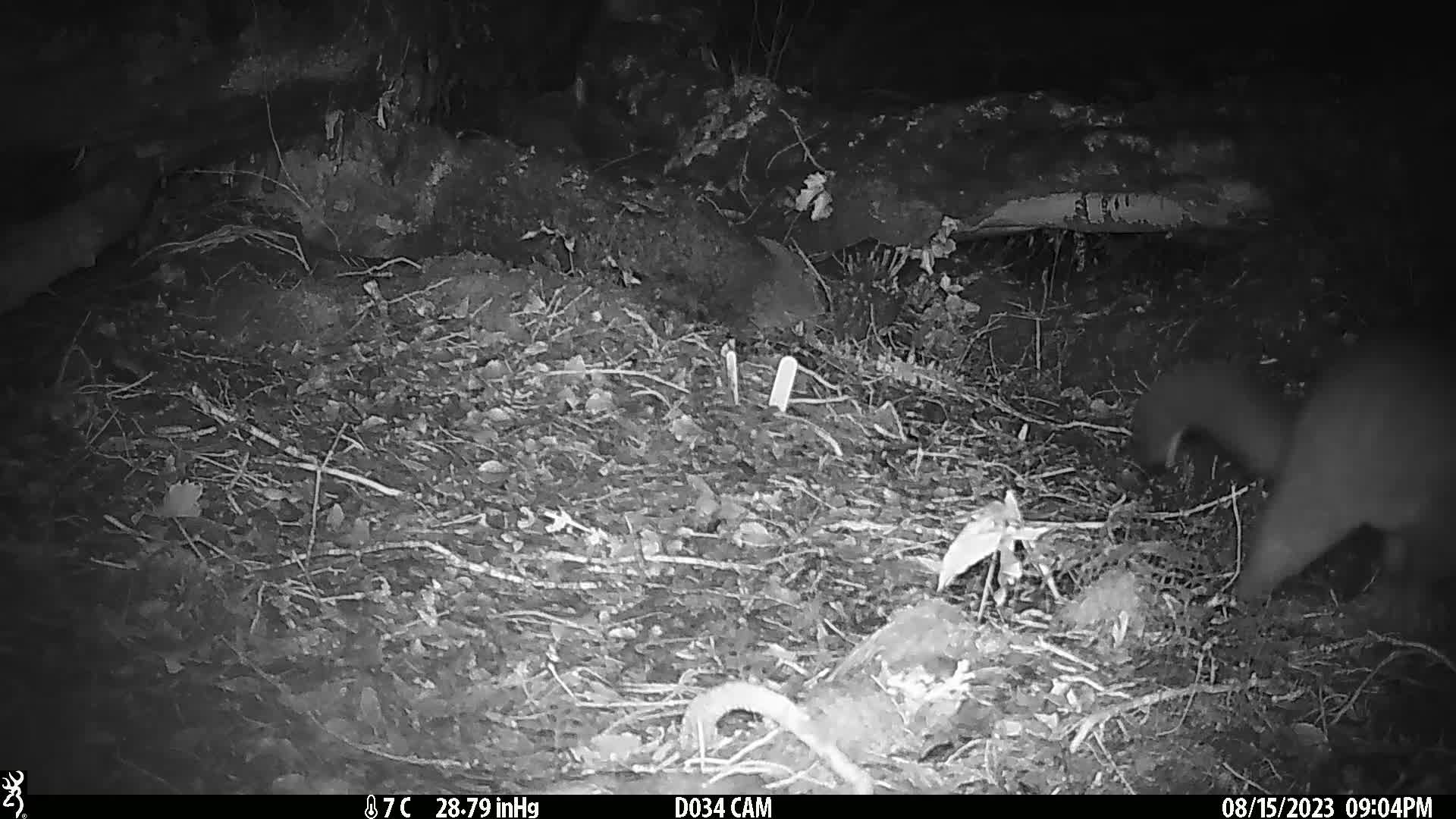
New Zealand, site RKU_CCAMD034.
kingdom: Animalia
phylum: Chordata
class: Mammalia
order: Diprotodontia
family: Phalangeridae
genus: Trichosurus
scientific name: Trichosurus vulpecula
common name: common brushtail possum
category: possum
Possum (common brushtail possum) (Trichosurus vulpecula).